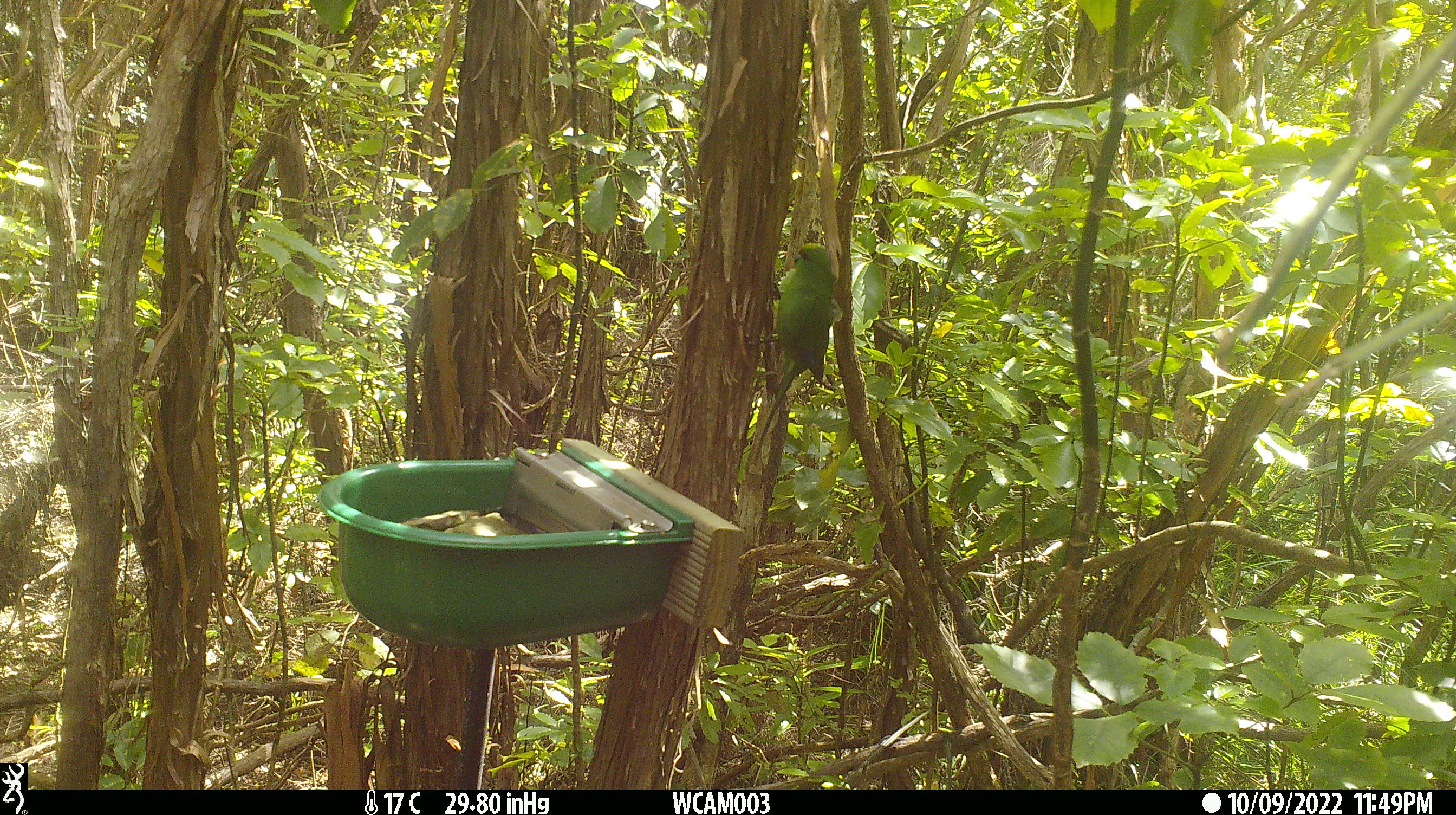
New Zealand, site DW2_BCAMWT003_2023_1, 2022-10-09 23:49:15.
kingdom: Animalia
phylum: Chordata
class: Aves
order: Psittaciformes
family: Psittaculidae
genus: Cyanoramphus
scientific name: Cyanoramphus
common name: parakeet